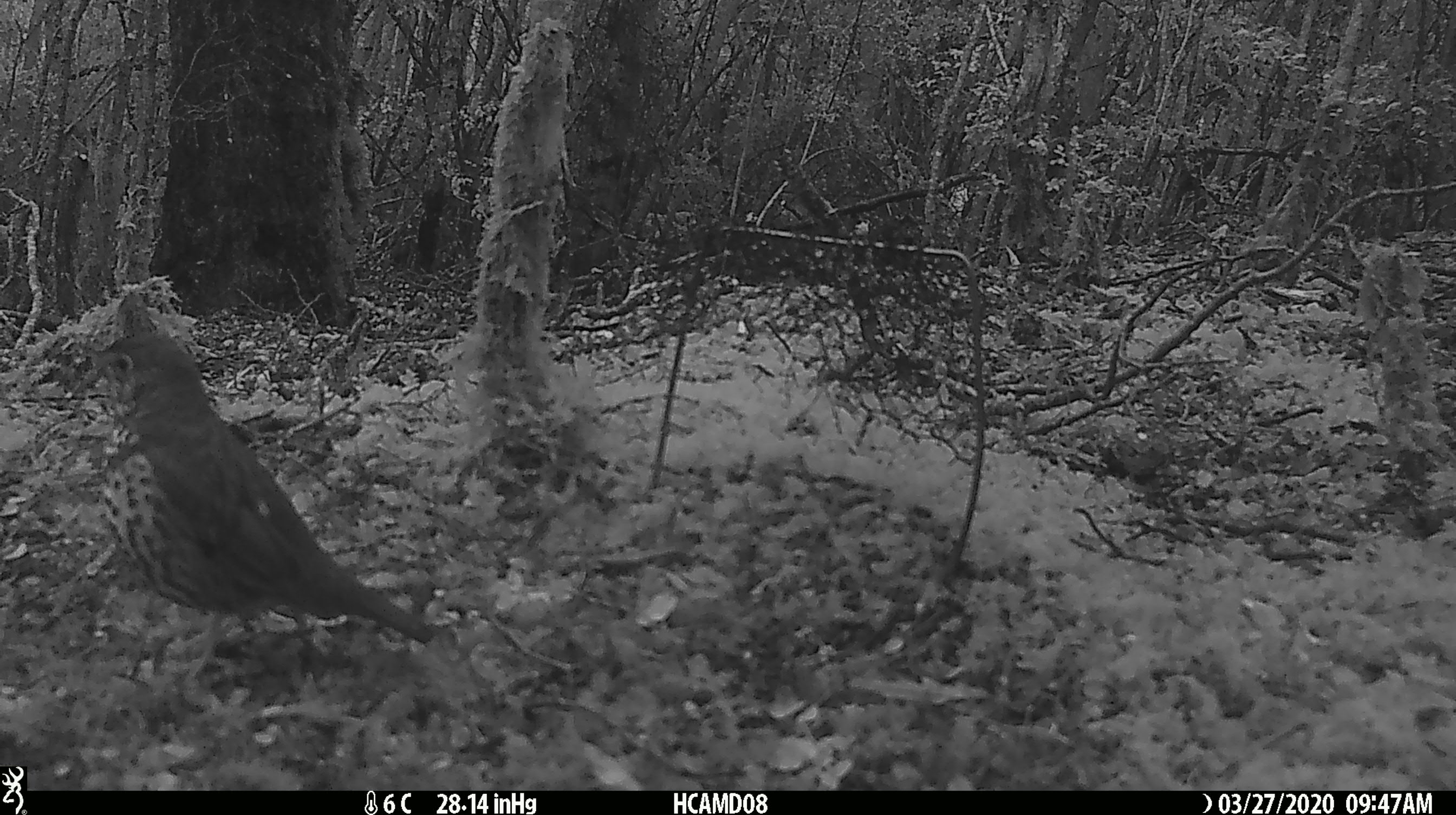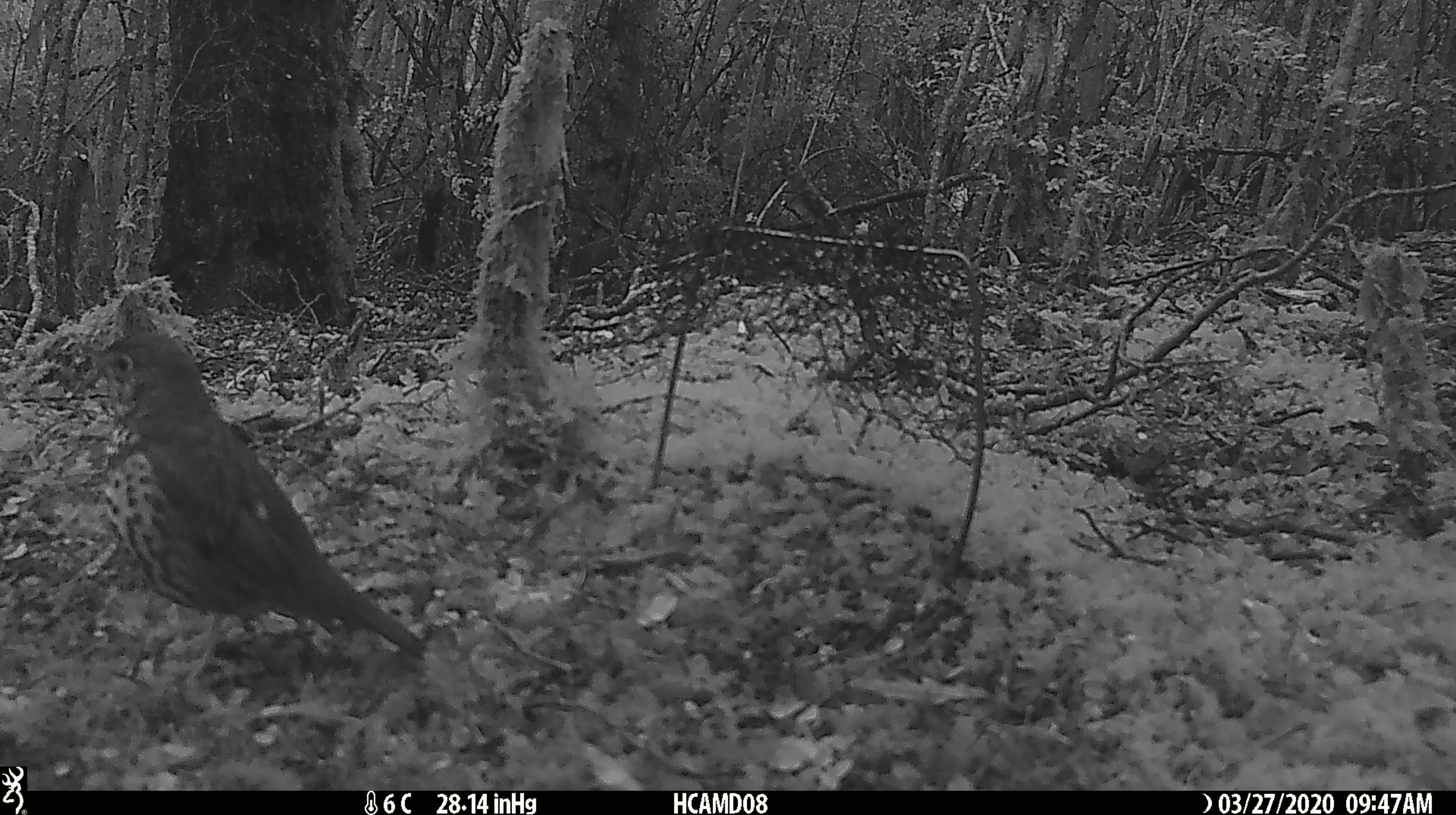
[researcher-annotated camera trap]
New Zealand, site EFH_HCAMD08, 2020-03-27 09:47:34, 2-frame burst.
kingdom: Animalia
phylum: Chordata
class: Aves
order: Passeriformes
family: Turdidae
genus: Turdus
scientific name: Turdus philomelos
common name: song thrush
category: thrush